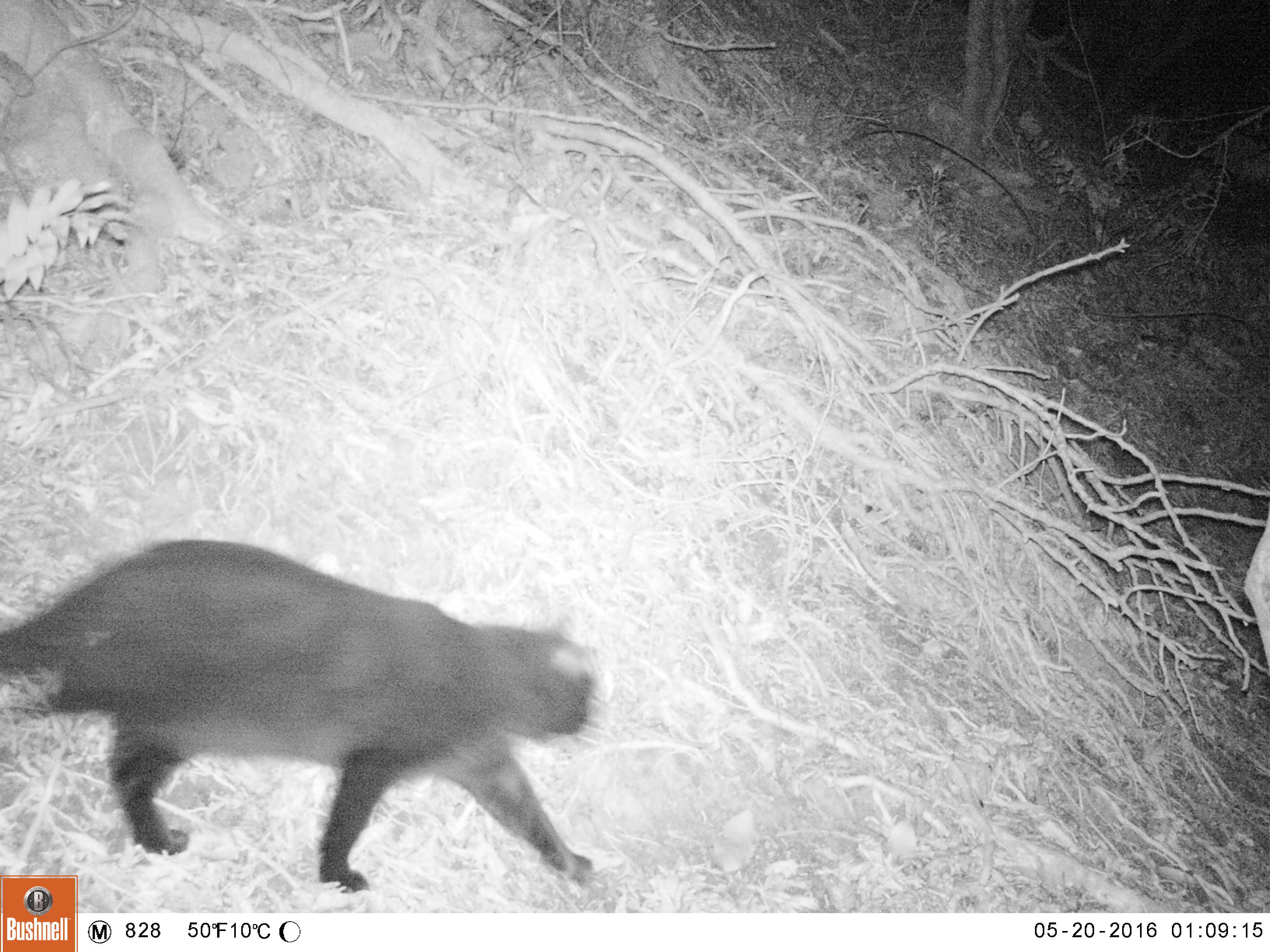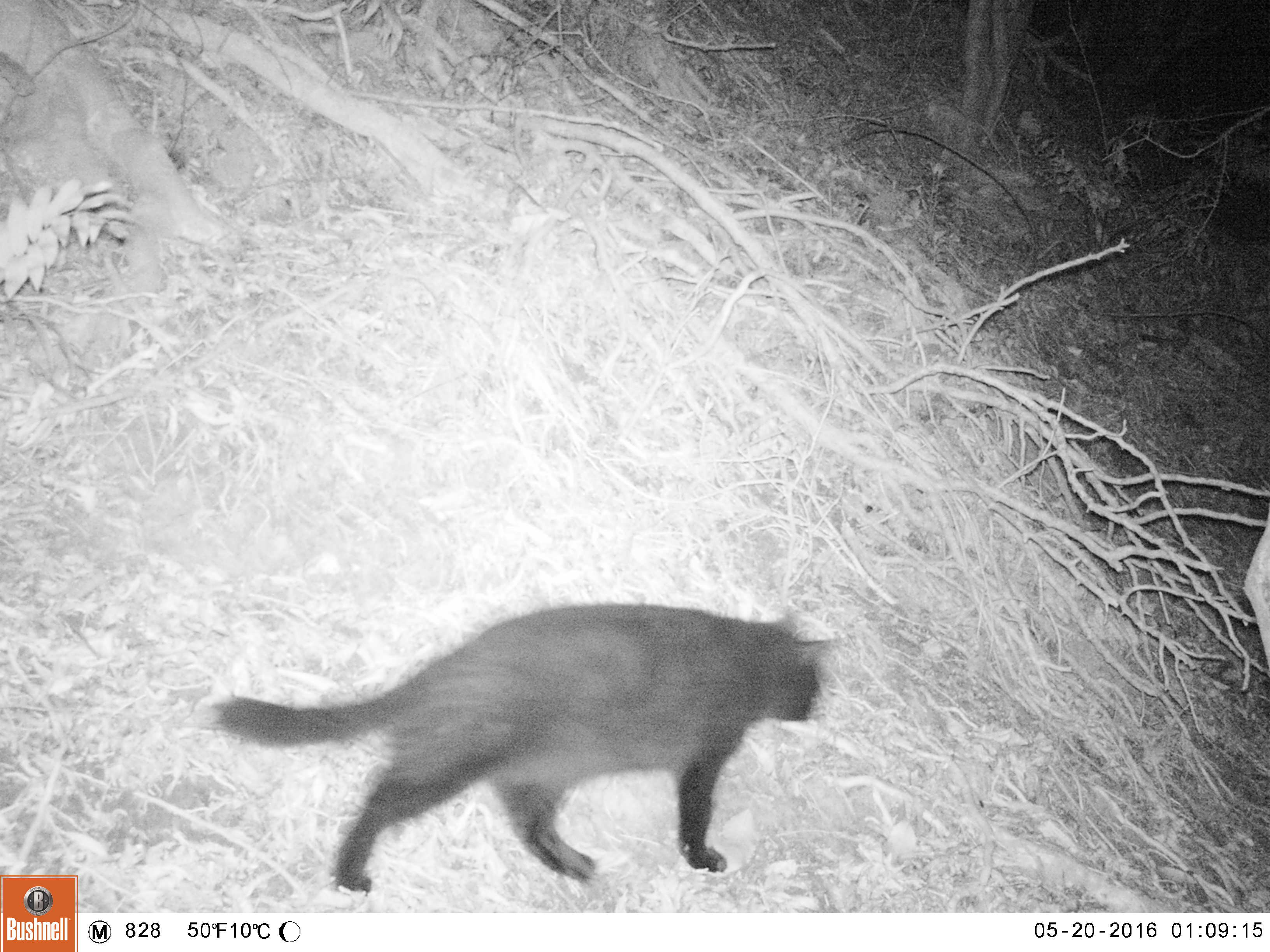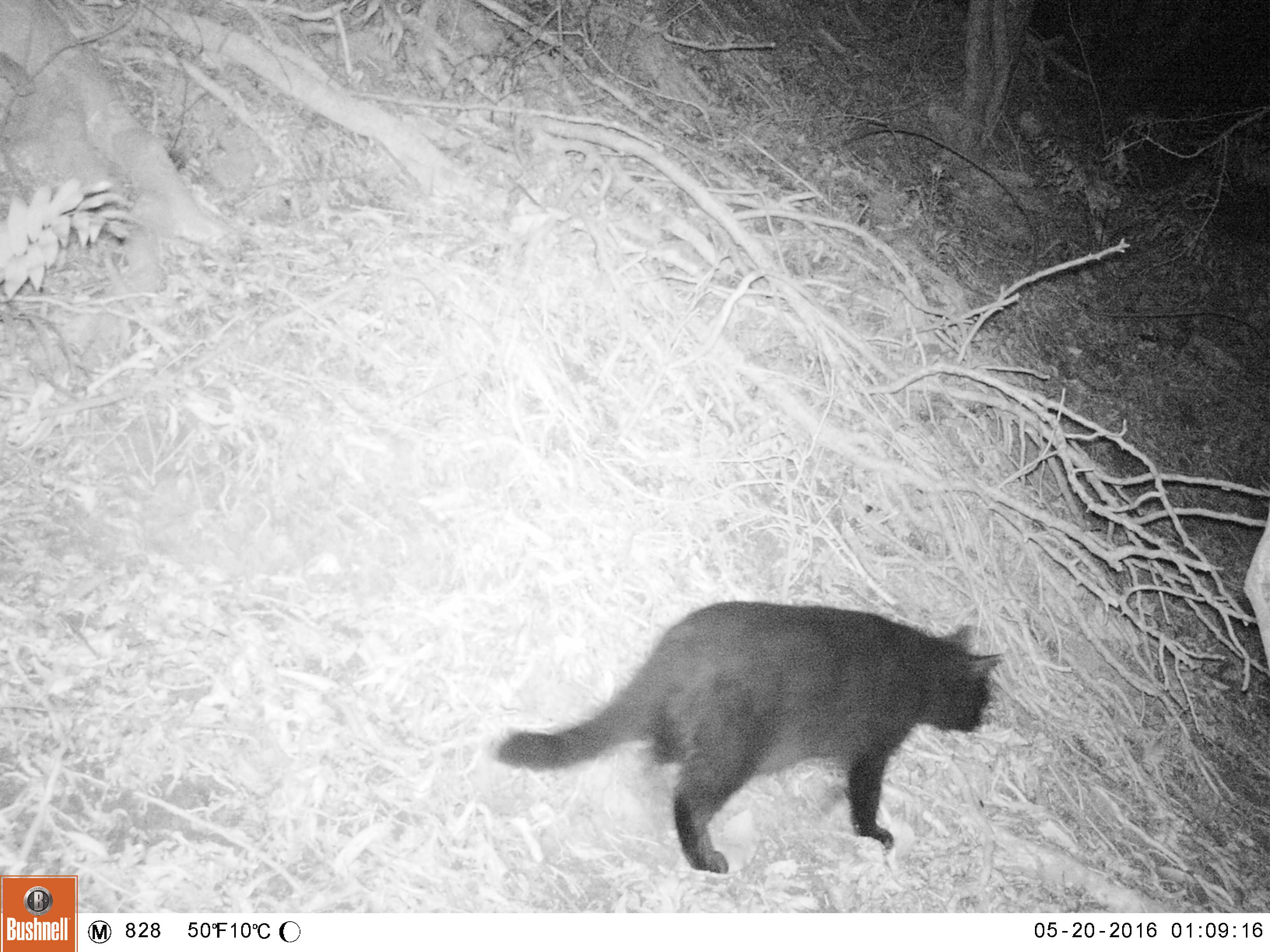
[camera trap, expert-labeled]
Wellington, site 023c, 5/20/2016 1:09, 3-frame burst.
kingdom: Animalia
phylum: Chordata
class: Mammalia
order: Carnivora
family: Felidae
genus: Felis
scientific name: Felis catus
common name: cat